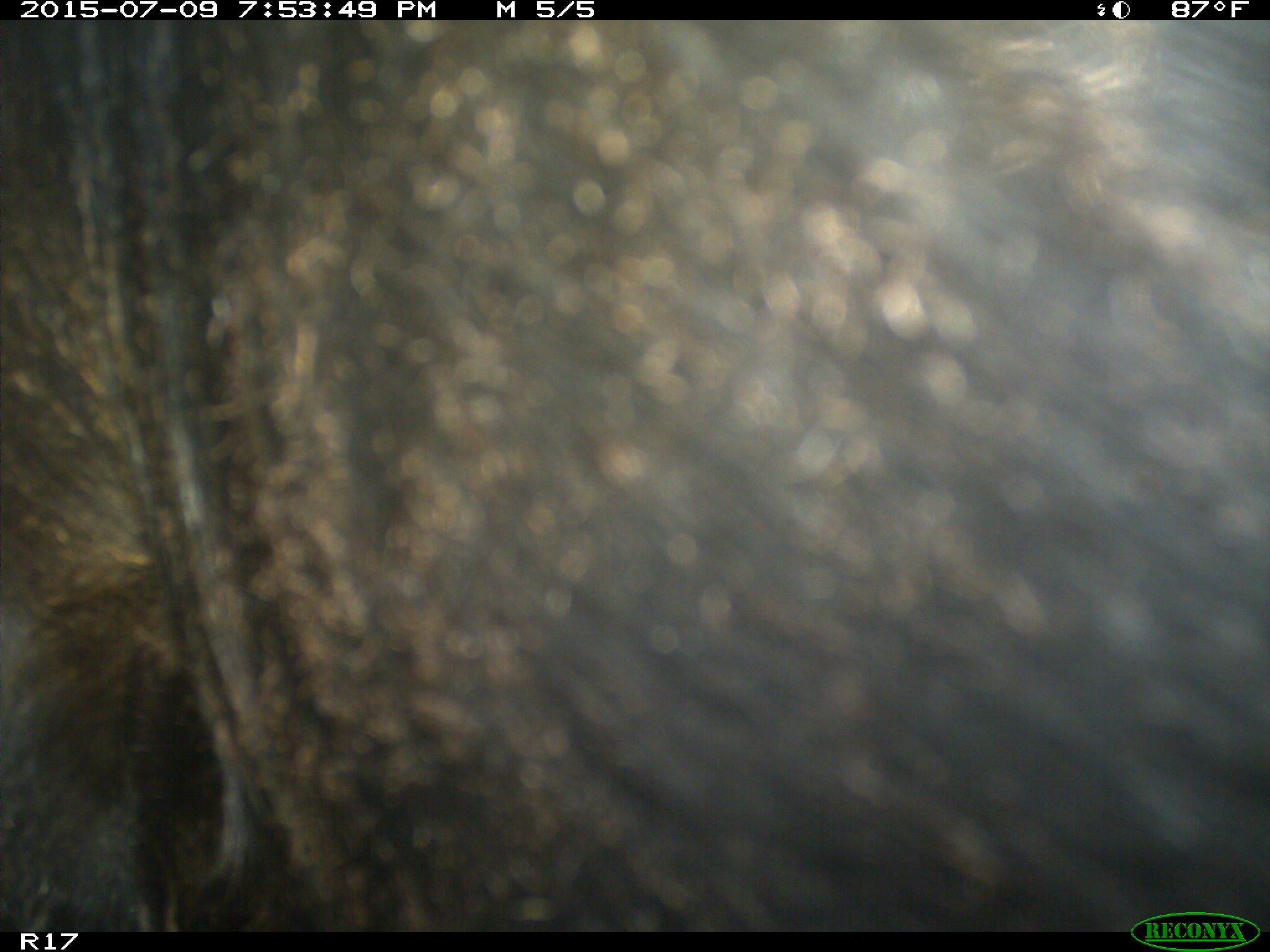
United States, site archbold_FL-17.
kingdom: Animalia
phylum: Chordata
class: Mammalia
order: Artiodactyla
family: Bovidae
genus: Bos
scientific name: Bos taurus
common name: domestic cow